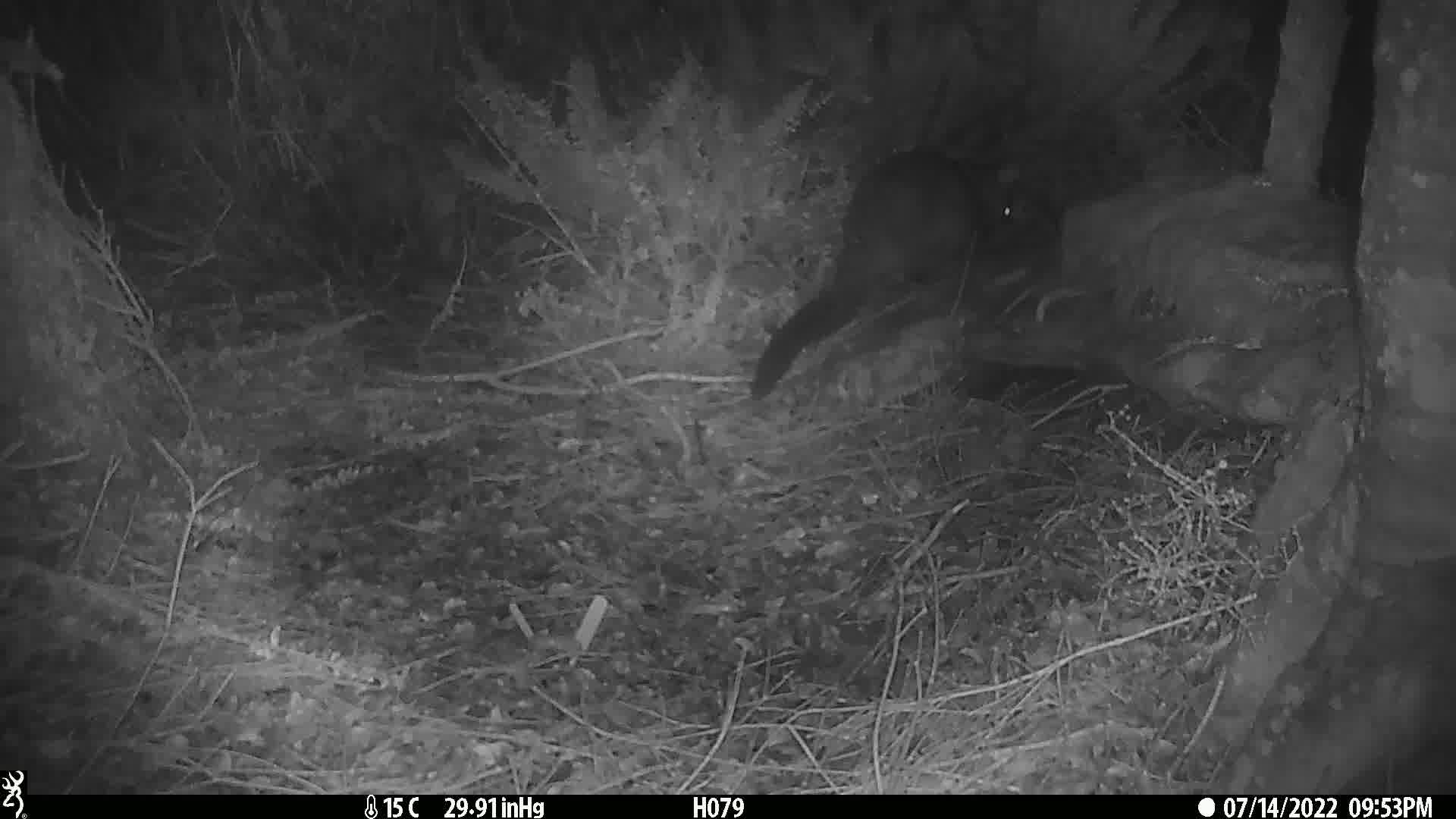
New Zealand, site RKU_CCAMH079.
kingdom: Animalia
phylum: Chordata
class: Mammalia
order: Diprotodontia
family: Phalangeridae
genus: Trichosurus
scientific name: Trichosurus vulpecula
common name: common brushtail possum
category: possum